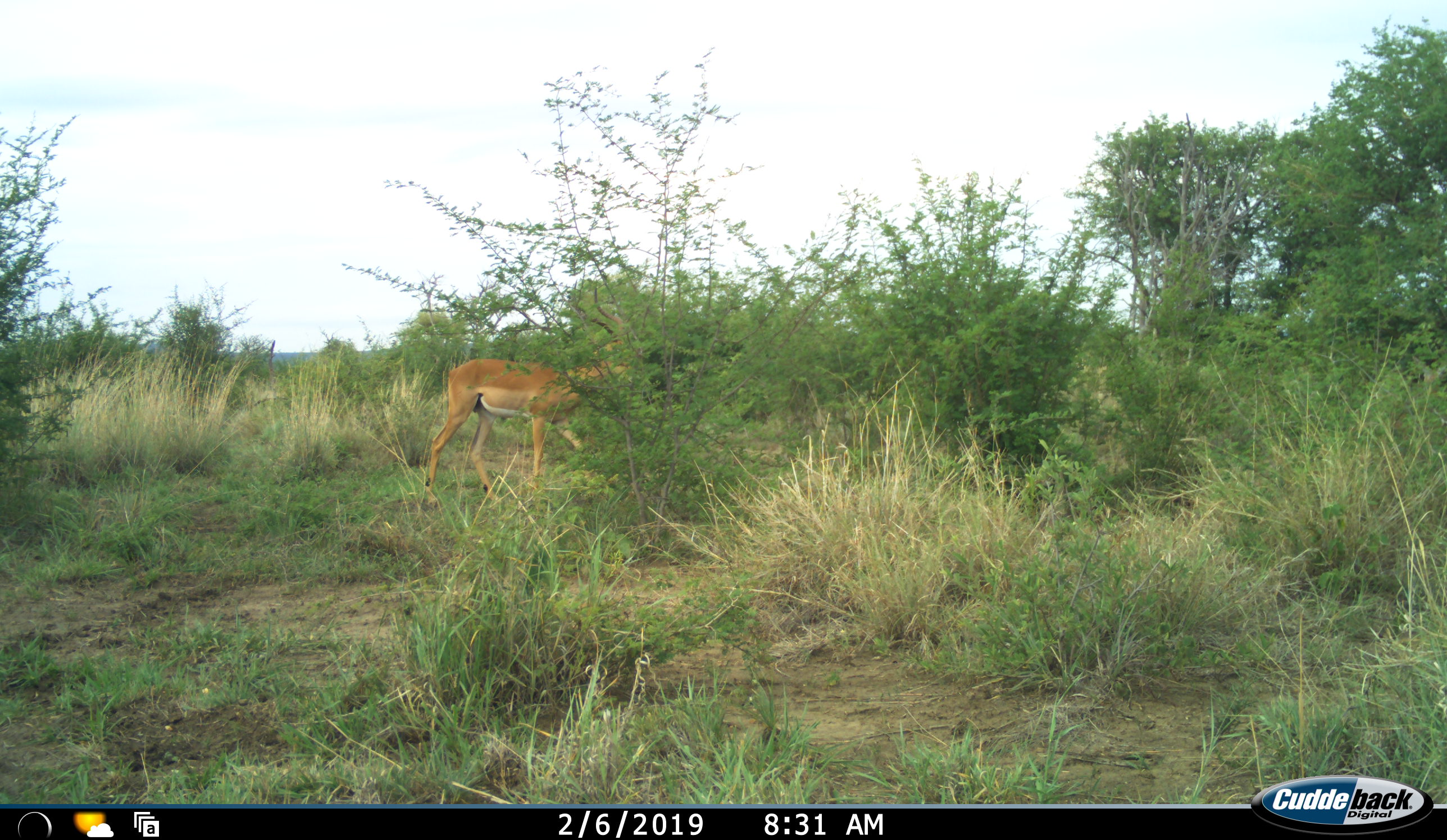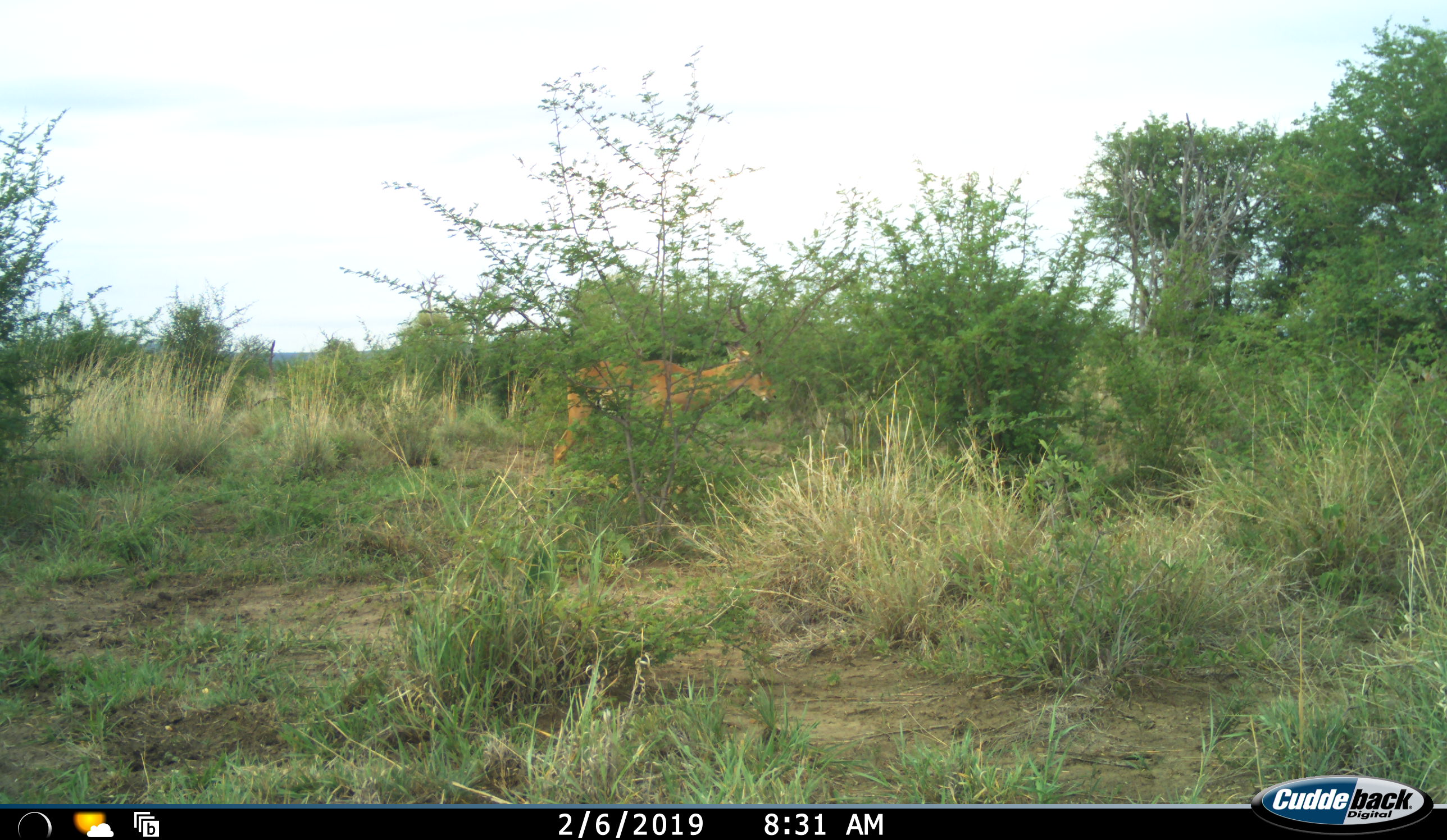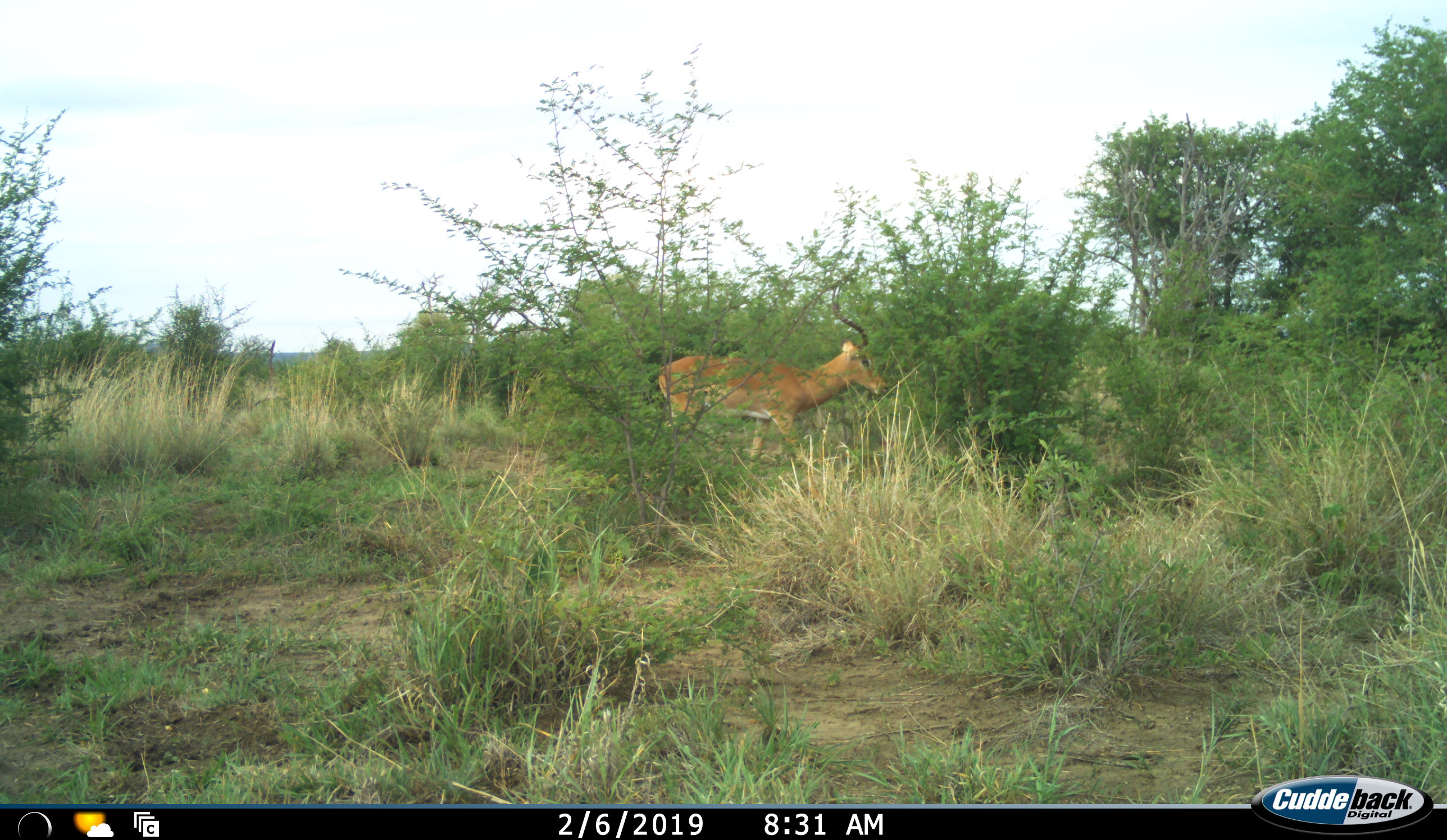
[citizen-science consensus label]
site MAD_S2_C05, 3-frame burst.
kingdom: Animalia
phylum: Chordata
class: Mammalia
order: Artiodactyla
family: Bovidae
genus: Aepyceros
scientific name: Aepyceros melampus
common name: impala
Impala (Aepyceros melampus), count 1. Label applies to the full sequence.